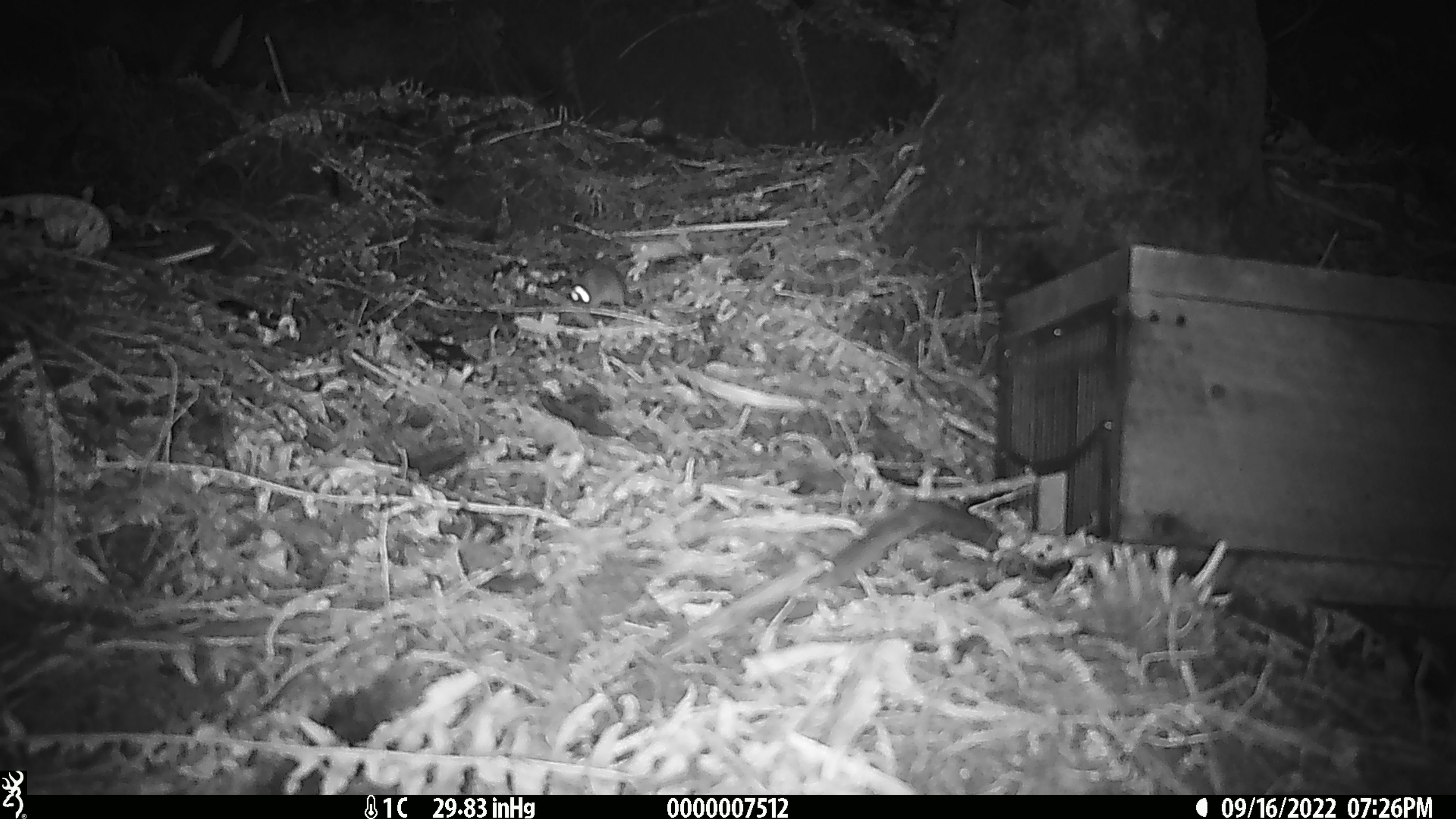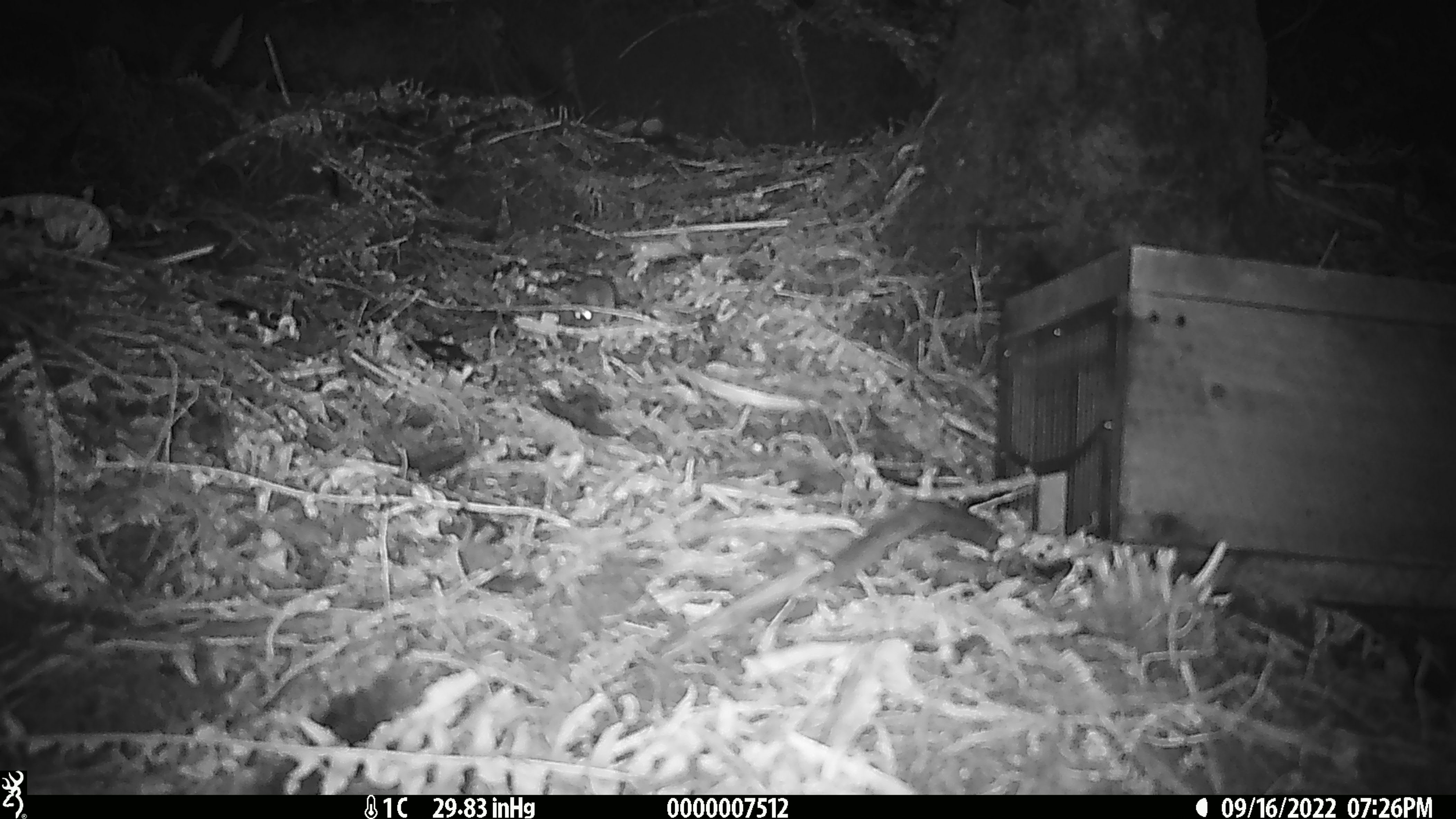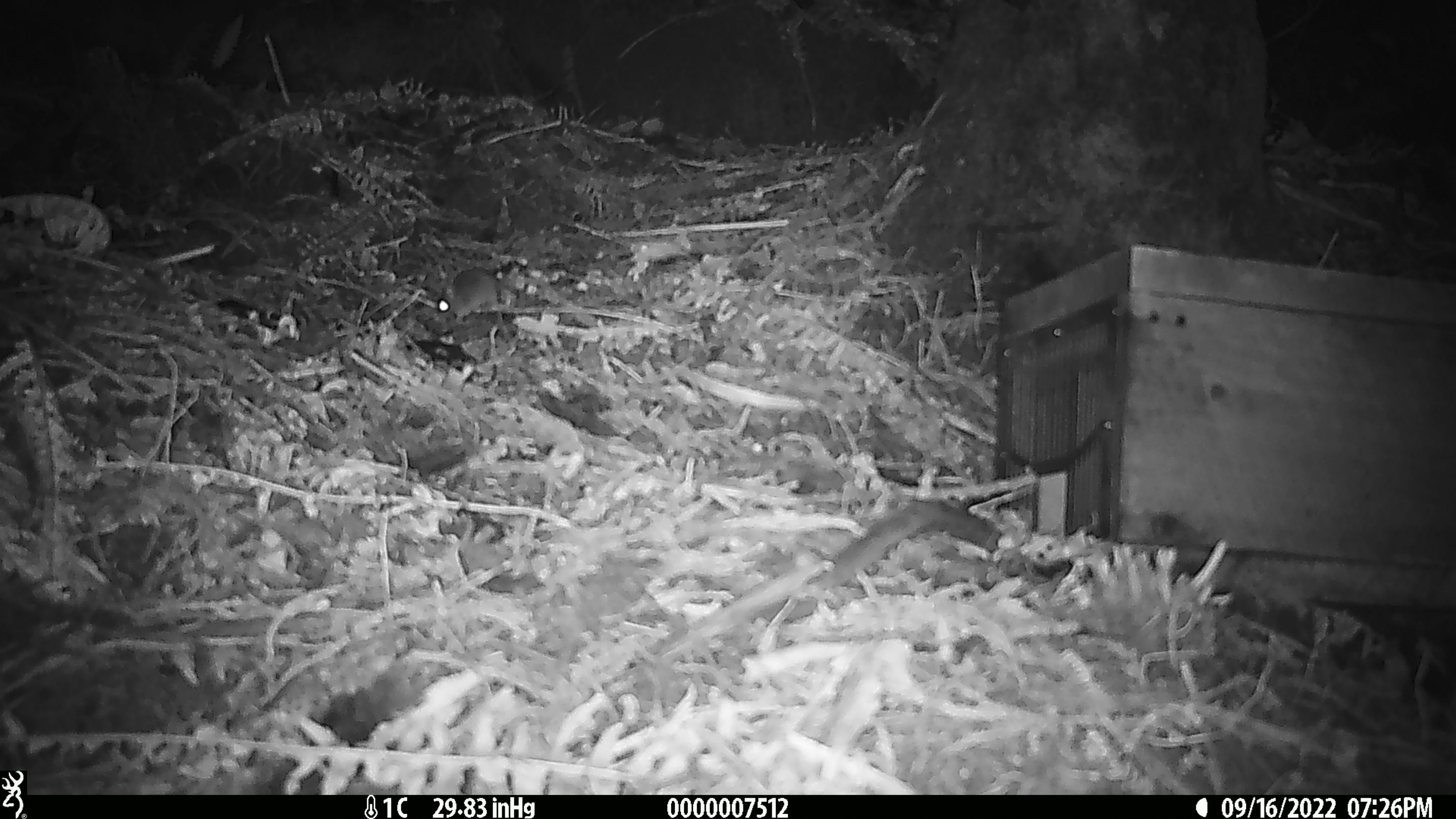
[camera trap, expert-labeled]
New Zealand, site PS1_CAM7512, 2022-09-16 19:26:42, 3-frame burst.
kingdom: Animalia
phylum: Chordata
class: Mammalia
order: Rodentia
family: Muridae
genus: Mus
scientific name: Mus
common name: mouse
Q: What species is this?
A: Mouse (Mus).